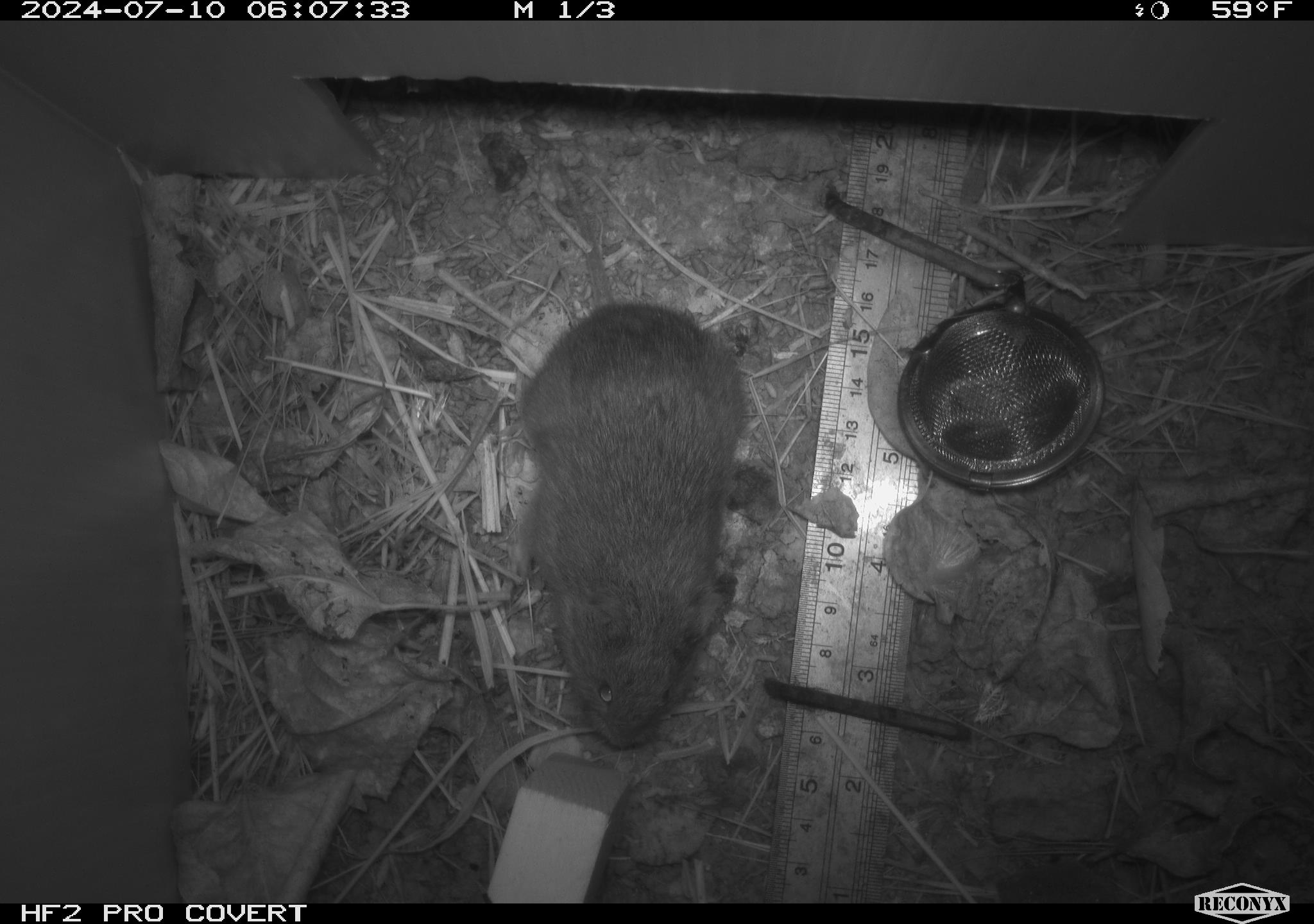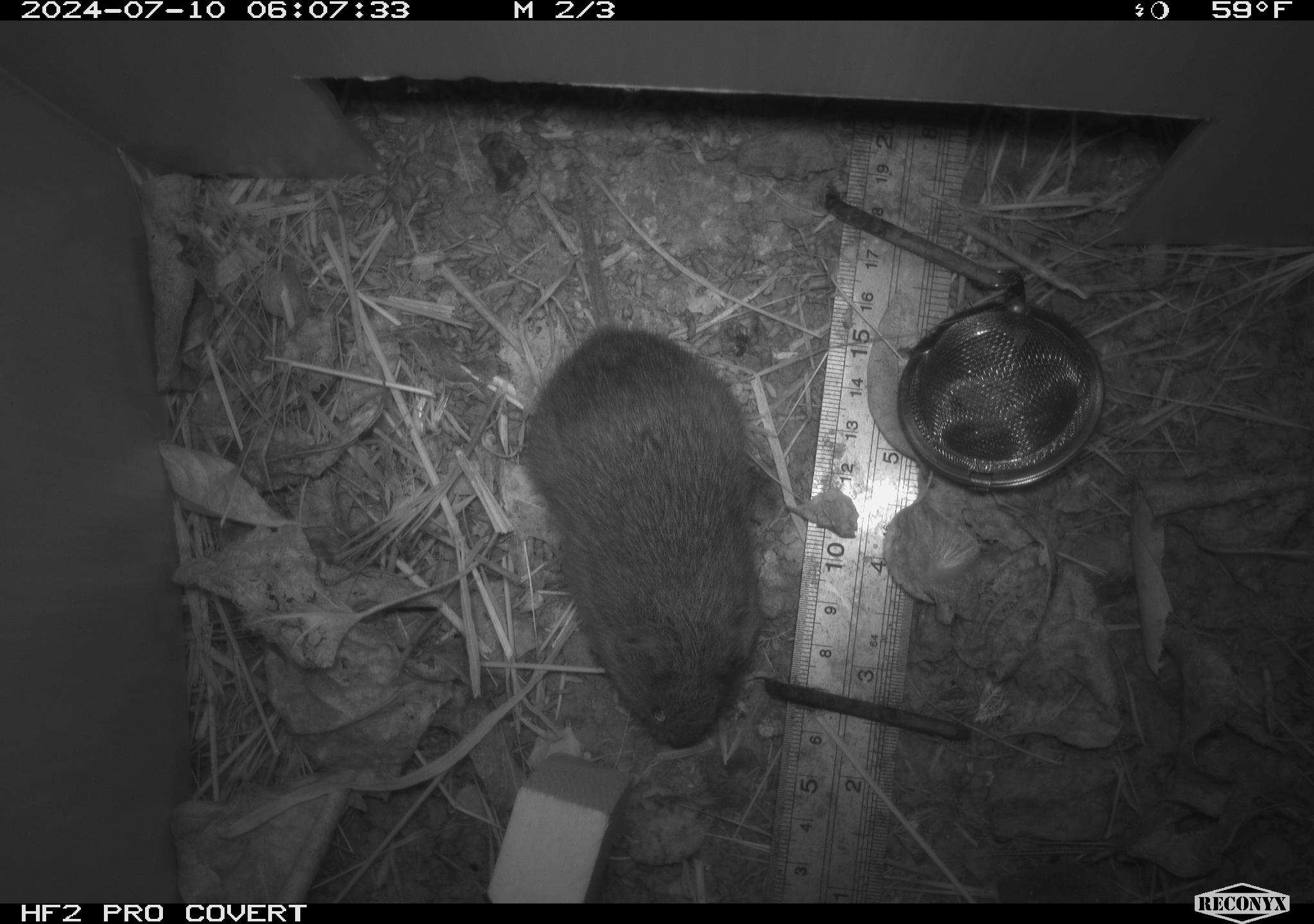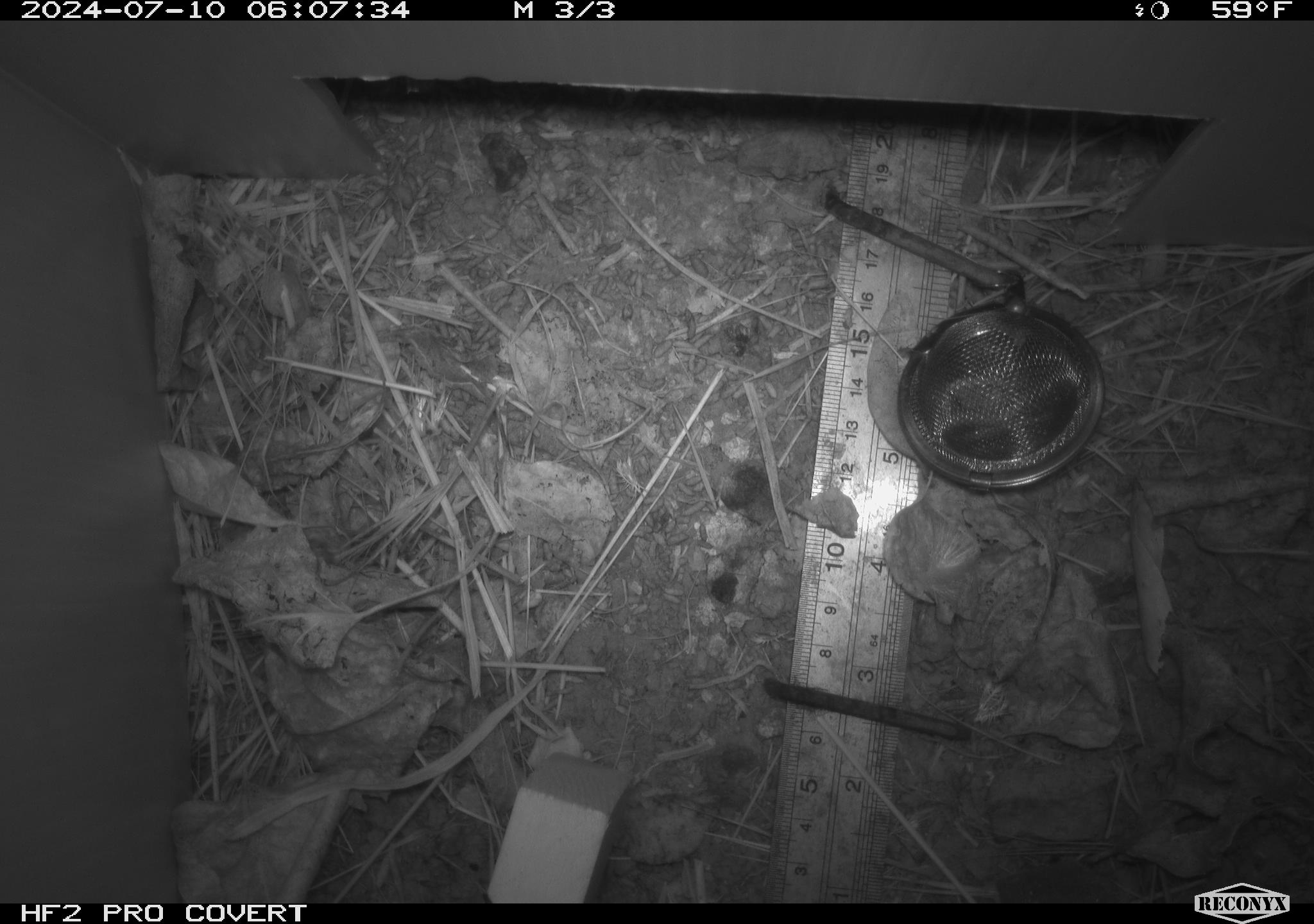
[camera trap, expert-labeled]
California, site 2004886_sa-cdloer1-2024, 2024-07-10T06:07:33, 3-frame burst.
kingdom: Animalia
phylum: Chordata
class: Mammalia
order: Rodentia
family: Cricetidae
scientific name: Arvicolinae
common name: voles, lemmings, and muskrats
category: arvicolinae subfamily